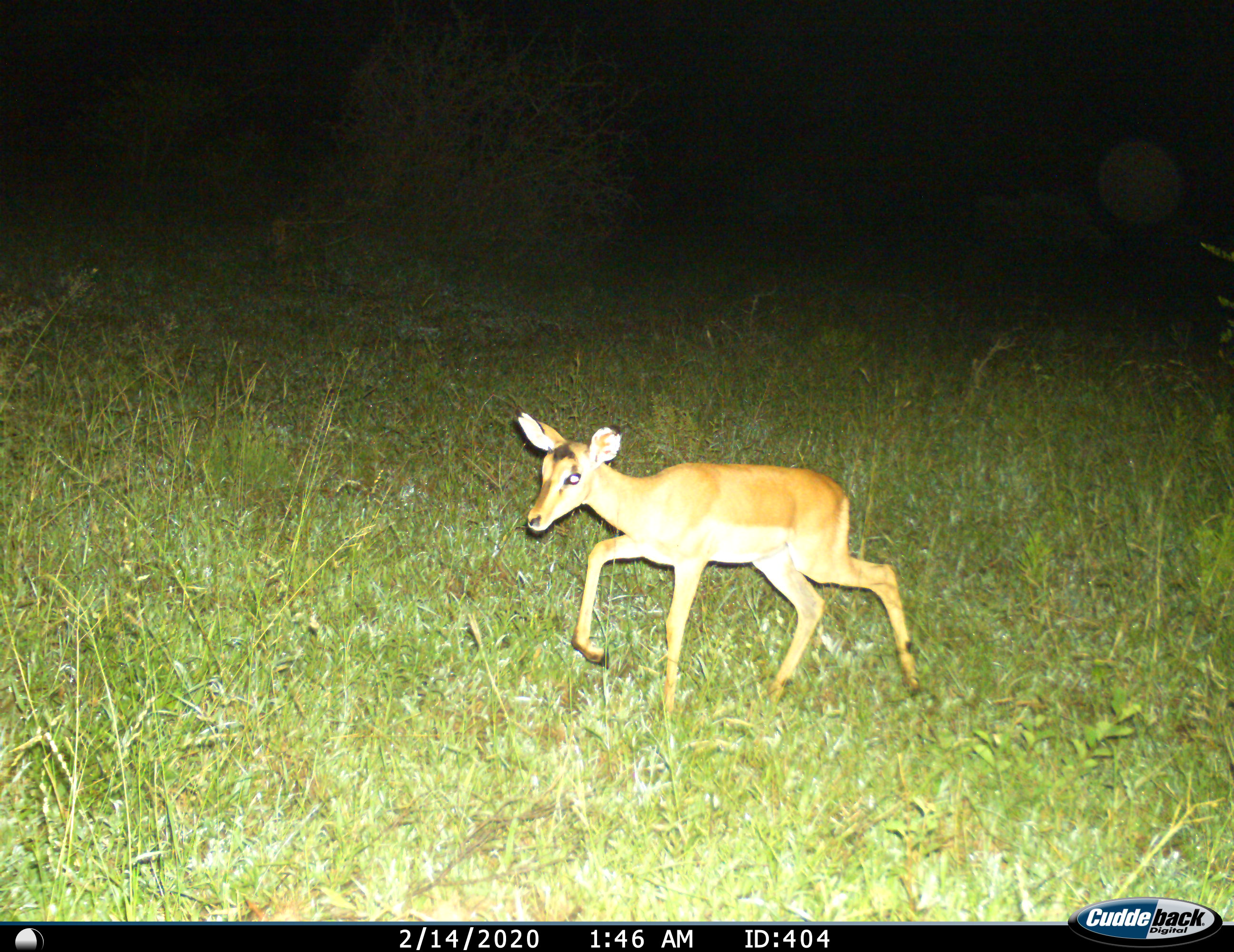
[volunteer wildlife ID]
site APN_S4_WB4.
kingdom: Animalia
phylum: Chordata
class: Mammalia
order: Artiodactyla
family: Bovidae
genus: Aepyceros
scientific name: Aepyceros melampus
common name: impala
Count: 1.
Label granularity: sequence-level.